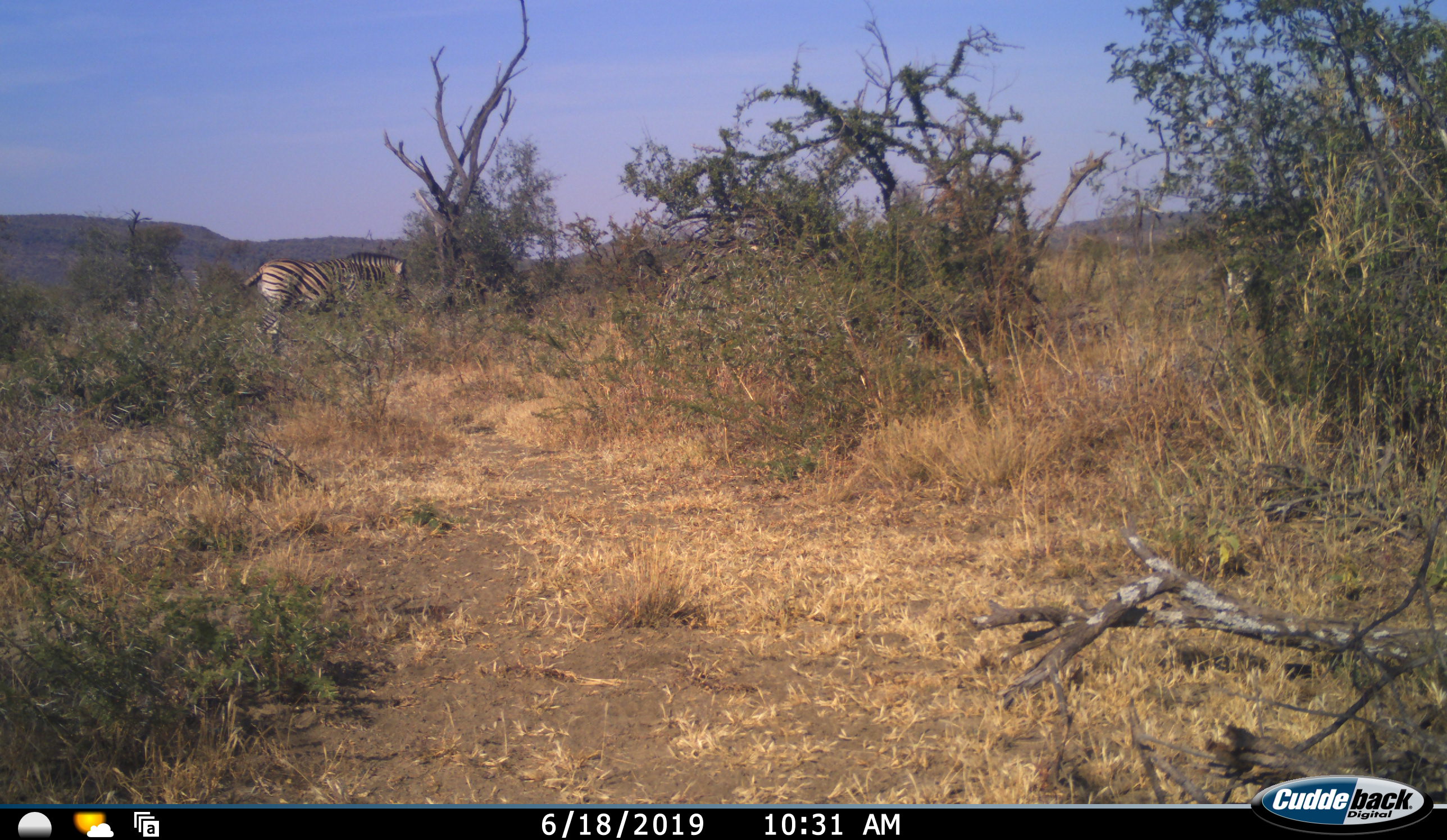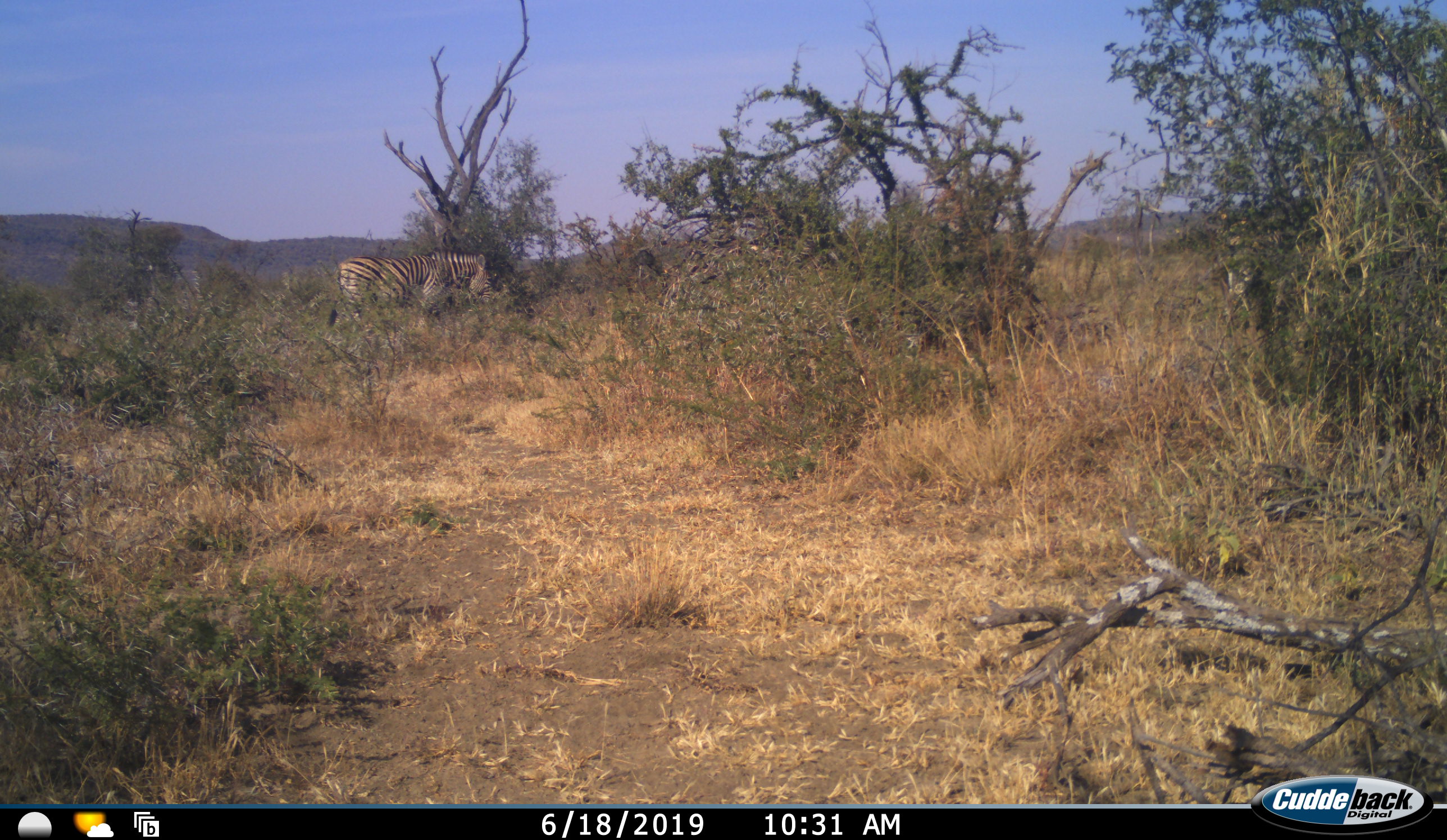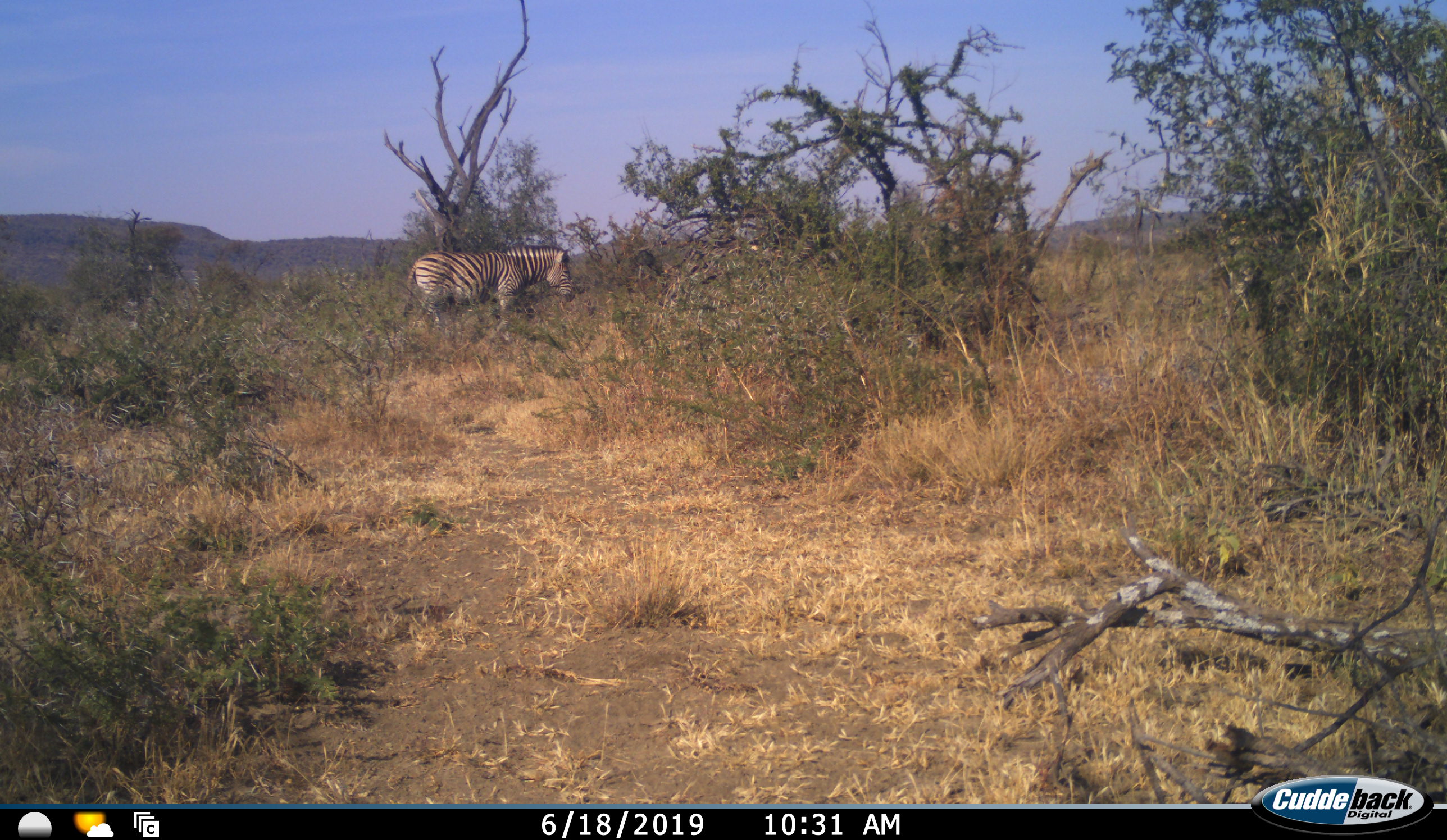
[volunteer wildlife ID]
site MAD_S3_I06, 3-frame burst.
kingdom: Animalia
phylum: Chordata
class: Mammalia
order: Perissodactyla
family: Equidae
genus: Equus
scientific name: Equus quagga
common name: plains zebra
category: zebraplains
Zebraplains (plains zebra) (Equus quagga), count 1. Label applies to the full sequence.